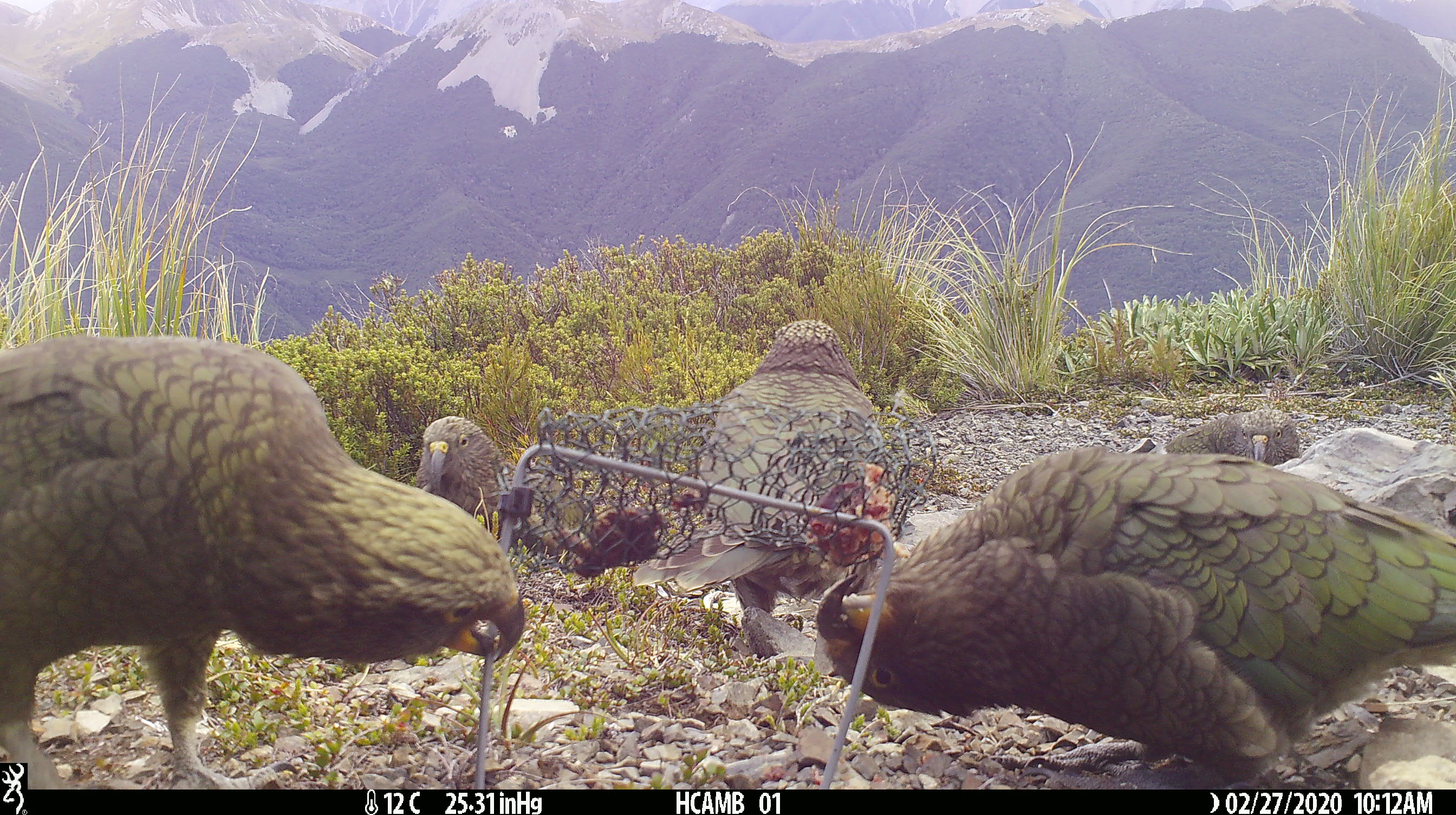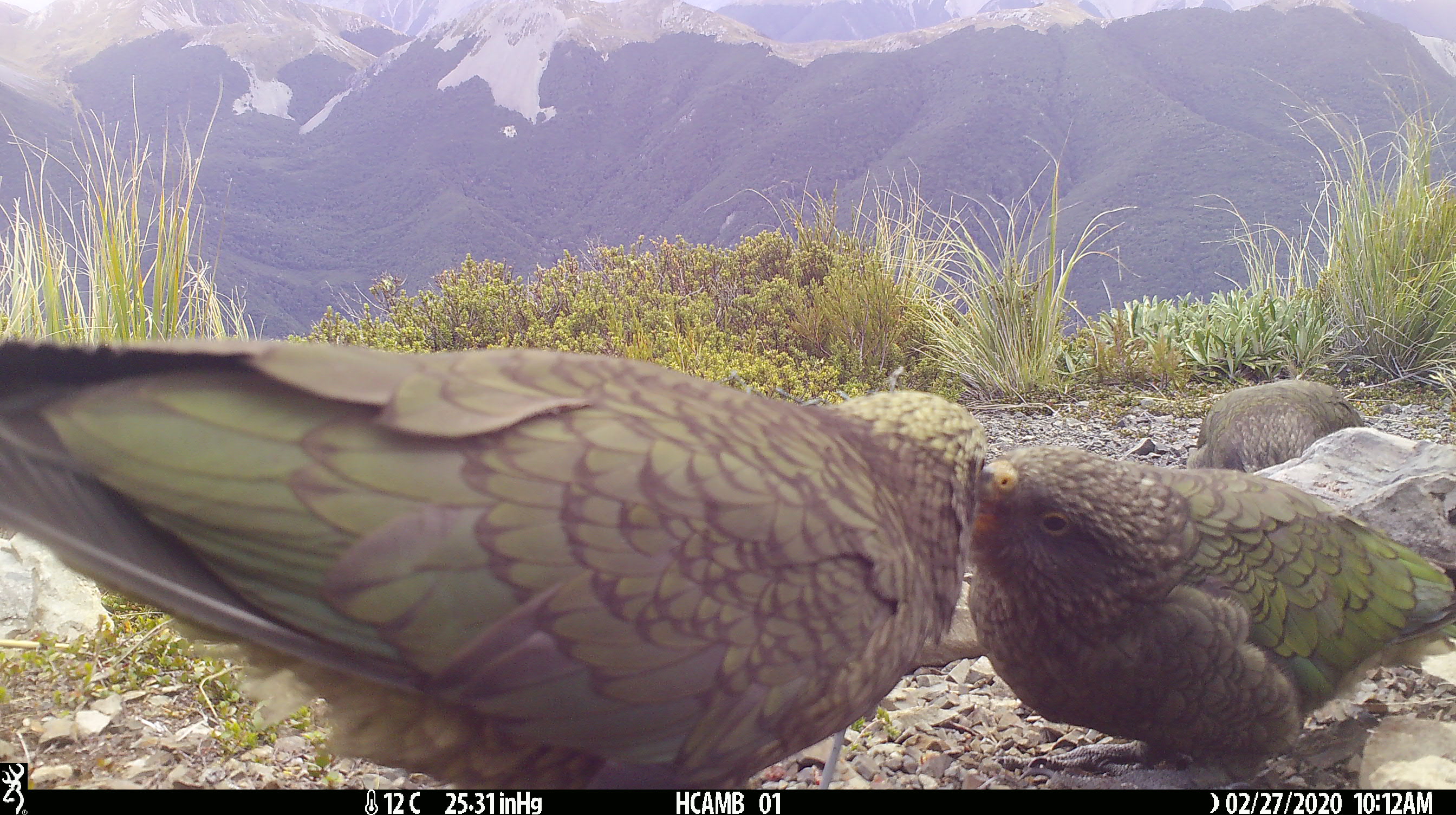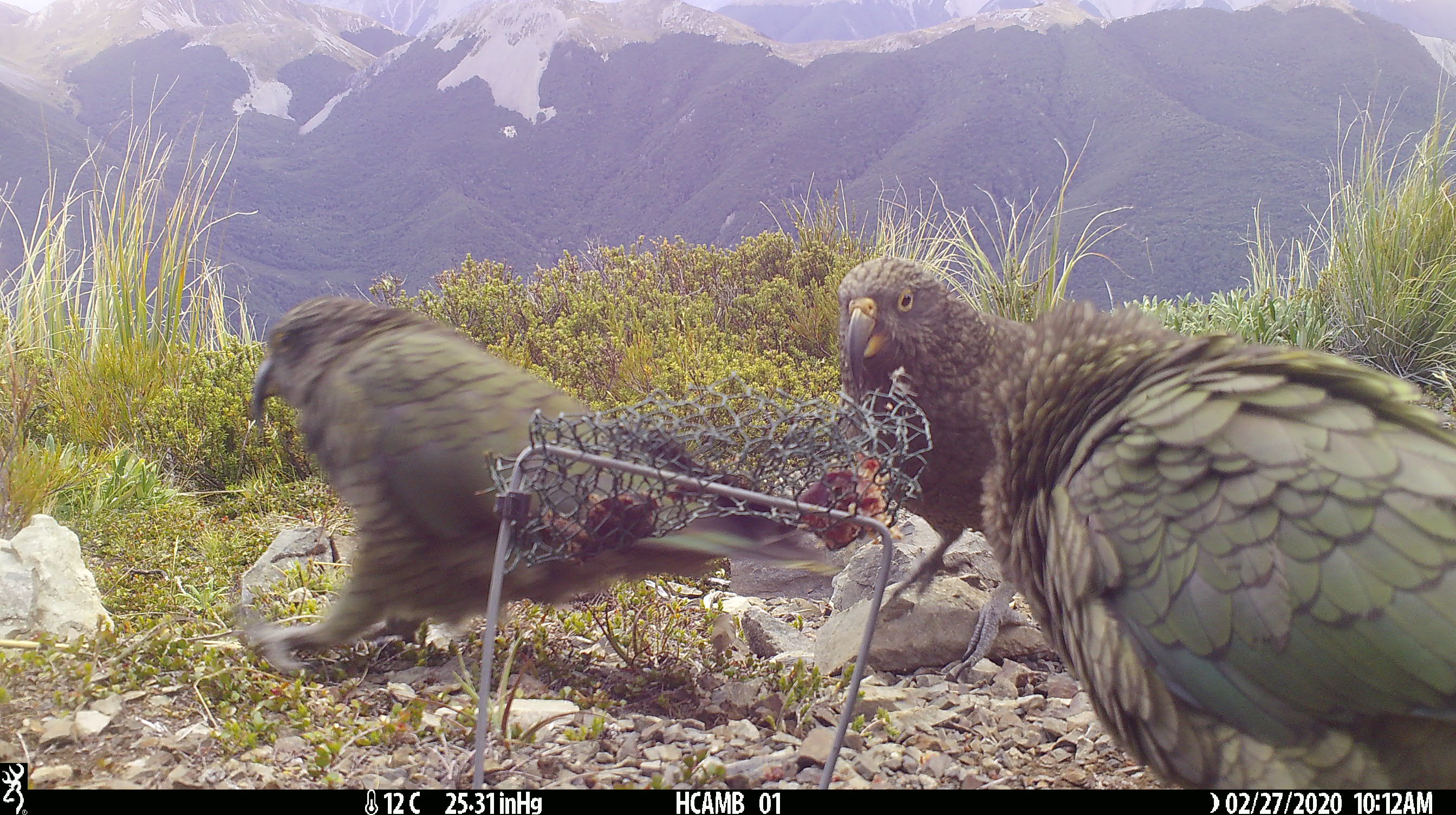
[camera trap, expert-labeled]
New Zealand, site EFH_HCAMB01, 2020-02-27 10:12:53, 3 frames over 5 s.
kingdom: Animalia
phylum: Chordata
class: Aves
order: Psittaciformes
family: Strigopidae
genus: Nestor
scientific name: Nestor notabilis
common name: kea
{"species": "kea (Nestor notabilis)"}